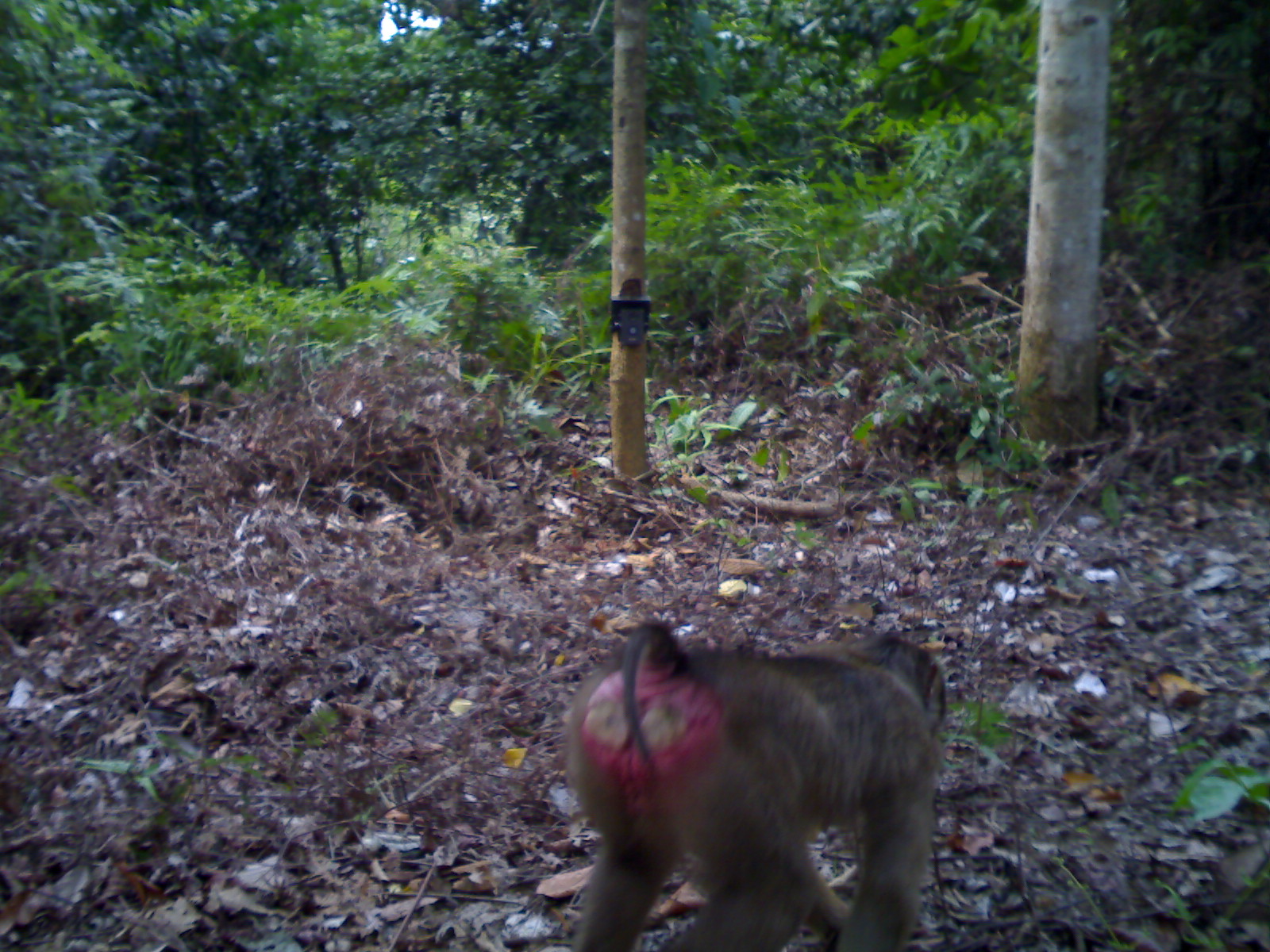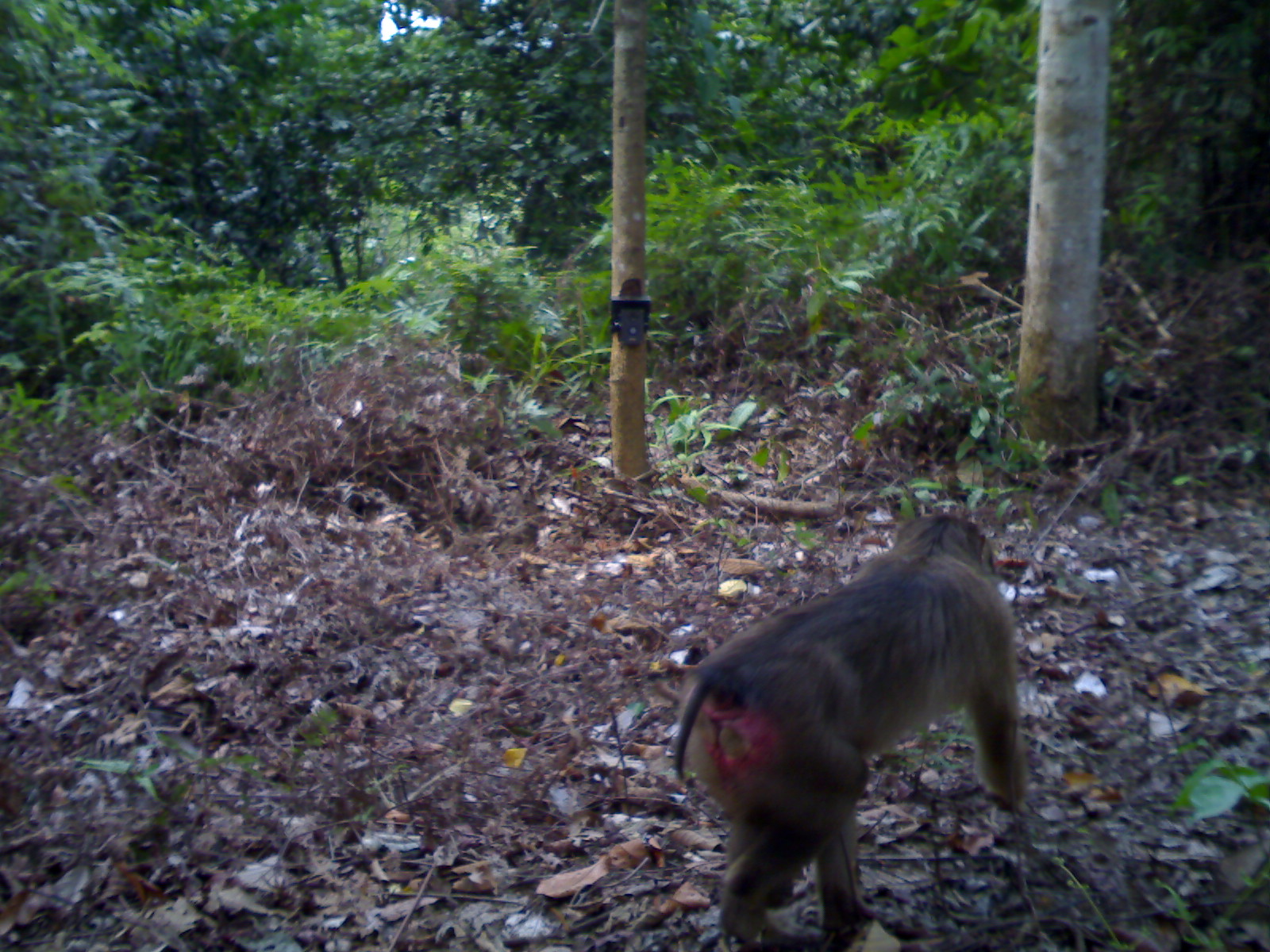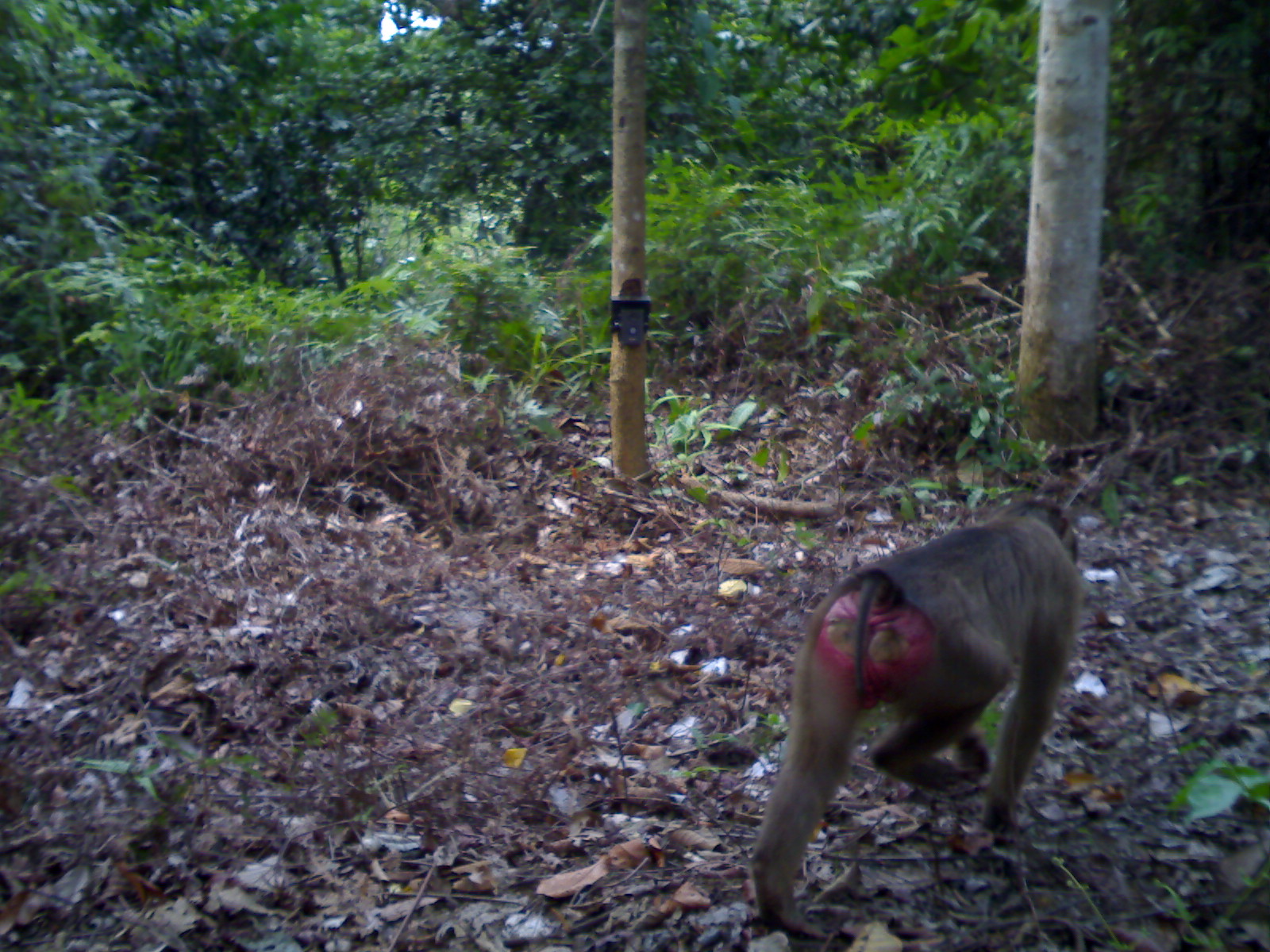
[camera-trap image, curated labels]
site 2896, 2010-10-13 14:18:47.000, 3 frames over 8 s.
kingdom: Animalia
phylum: Chordata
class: Mammalia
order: Primates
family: Cercopithecidae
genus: Macaca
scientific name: Macaca nemestrina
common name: southern pig-tailed macaque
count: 1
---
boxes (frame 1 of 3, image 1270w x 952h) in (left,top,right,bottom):
macaca nemestrina: (558,615,952,952)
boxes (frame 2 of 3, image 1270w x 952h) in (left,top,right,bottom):
macaca nemestrina: (673,511,1032,949)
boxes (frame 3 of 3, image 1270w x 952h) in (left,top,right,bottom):
macaca nemestrina: (750,488,1084,940)